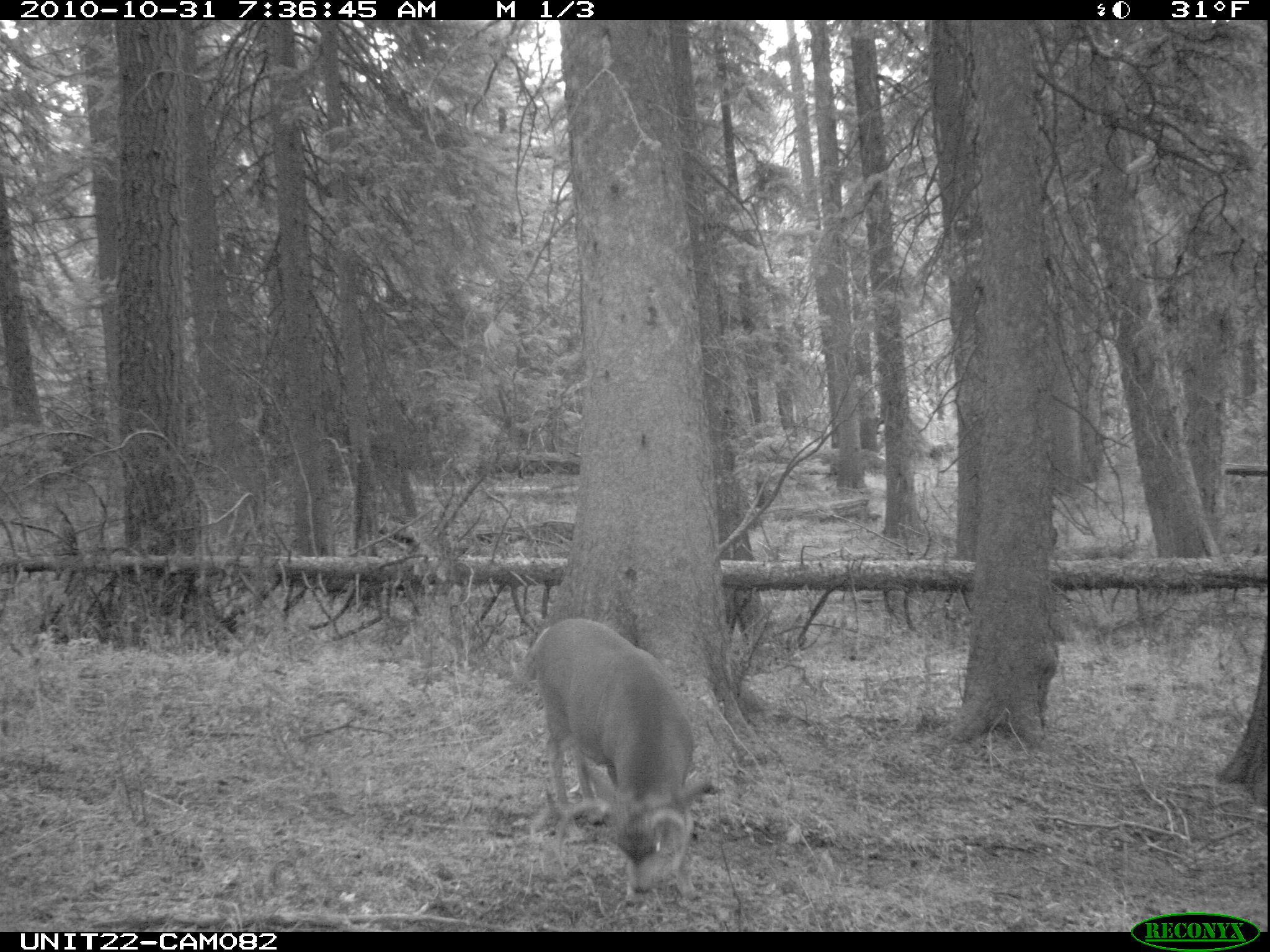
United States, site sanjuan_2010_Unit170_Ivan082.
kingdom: Animalia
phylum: Chordata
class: Mammalia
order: Artiodactyla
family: Cervidae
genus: Odocoileus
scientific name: Odocoileus hemionus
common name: mule deer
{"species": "Odocoileus hemionus (mule deer)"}